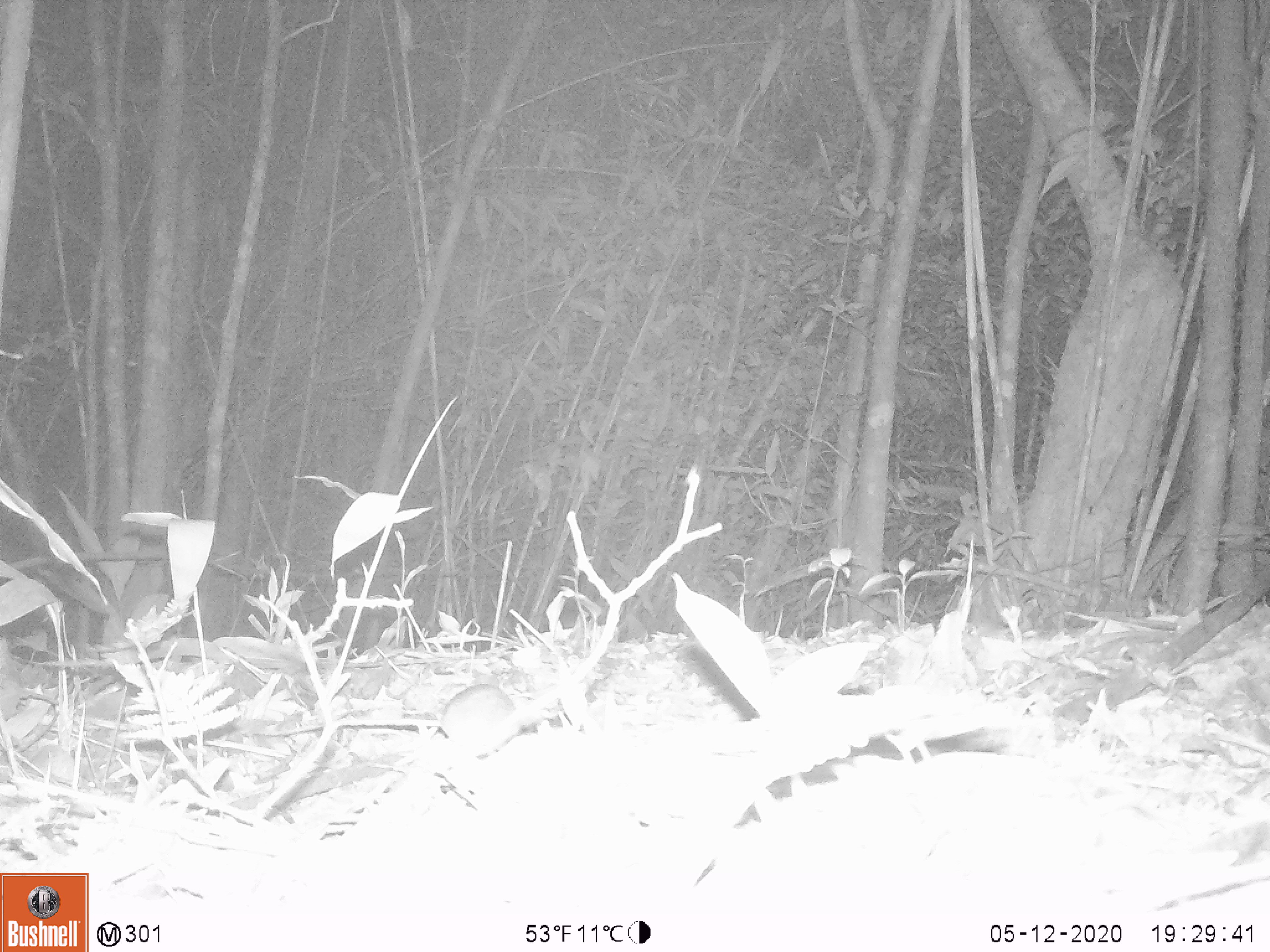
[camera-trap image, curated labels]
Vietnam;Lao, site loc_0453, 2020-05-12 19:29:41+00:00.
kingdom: Animalia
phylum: Chordata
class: Mammalia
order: Rodentia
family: Muridae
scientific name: Muridae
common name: old-world mice and rats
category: unidentified murid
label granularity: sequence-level